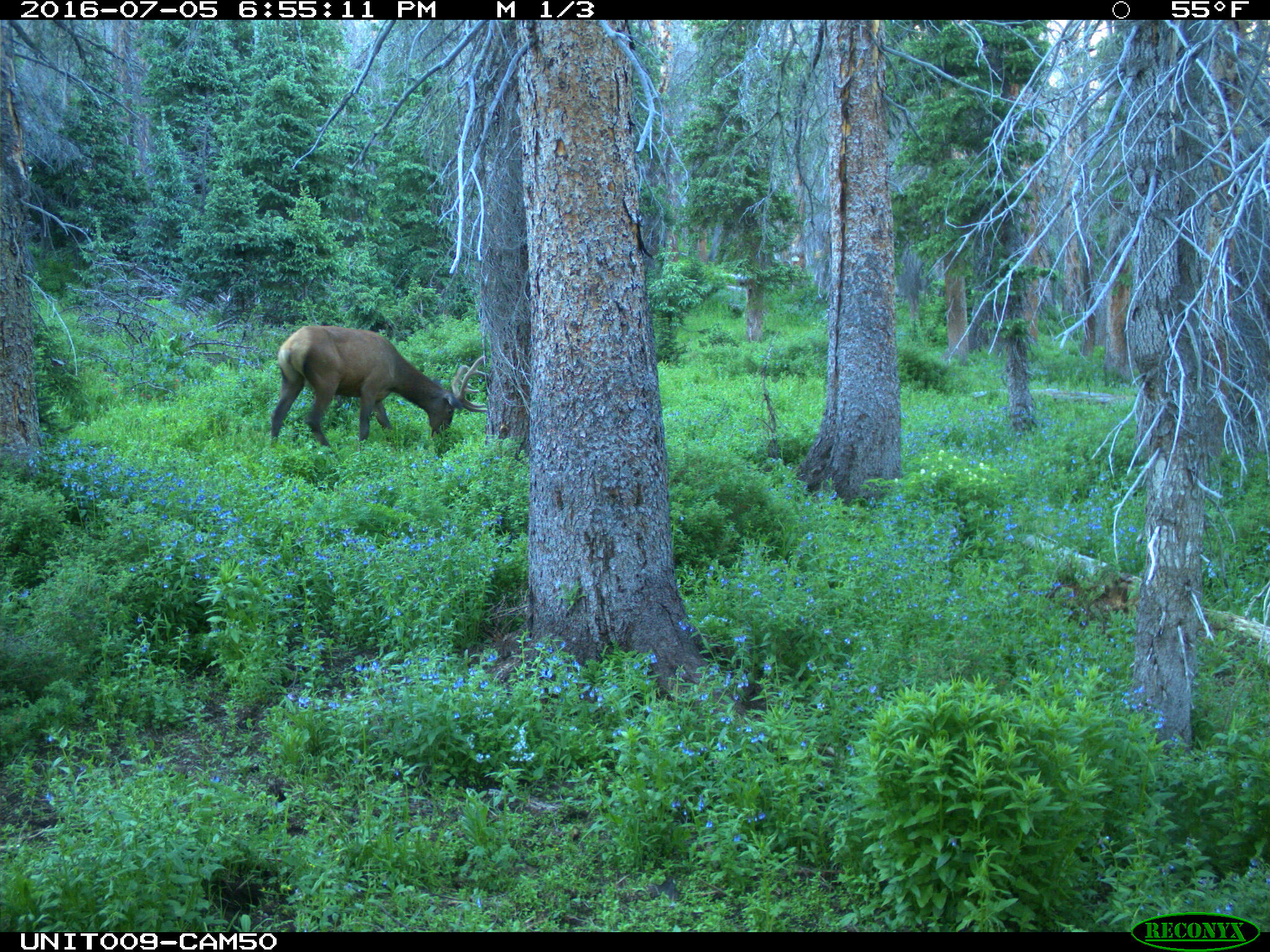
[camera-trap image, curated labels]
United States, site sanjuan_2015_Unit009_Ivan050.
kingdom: Animalia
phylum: Chordata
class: Mammalia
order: Artiodactyla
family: Cervidae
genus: Cervus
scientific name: Cervus elaphus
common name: red deer